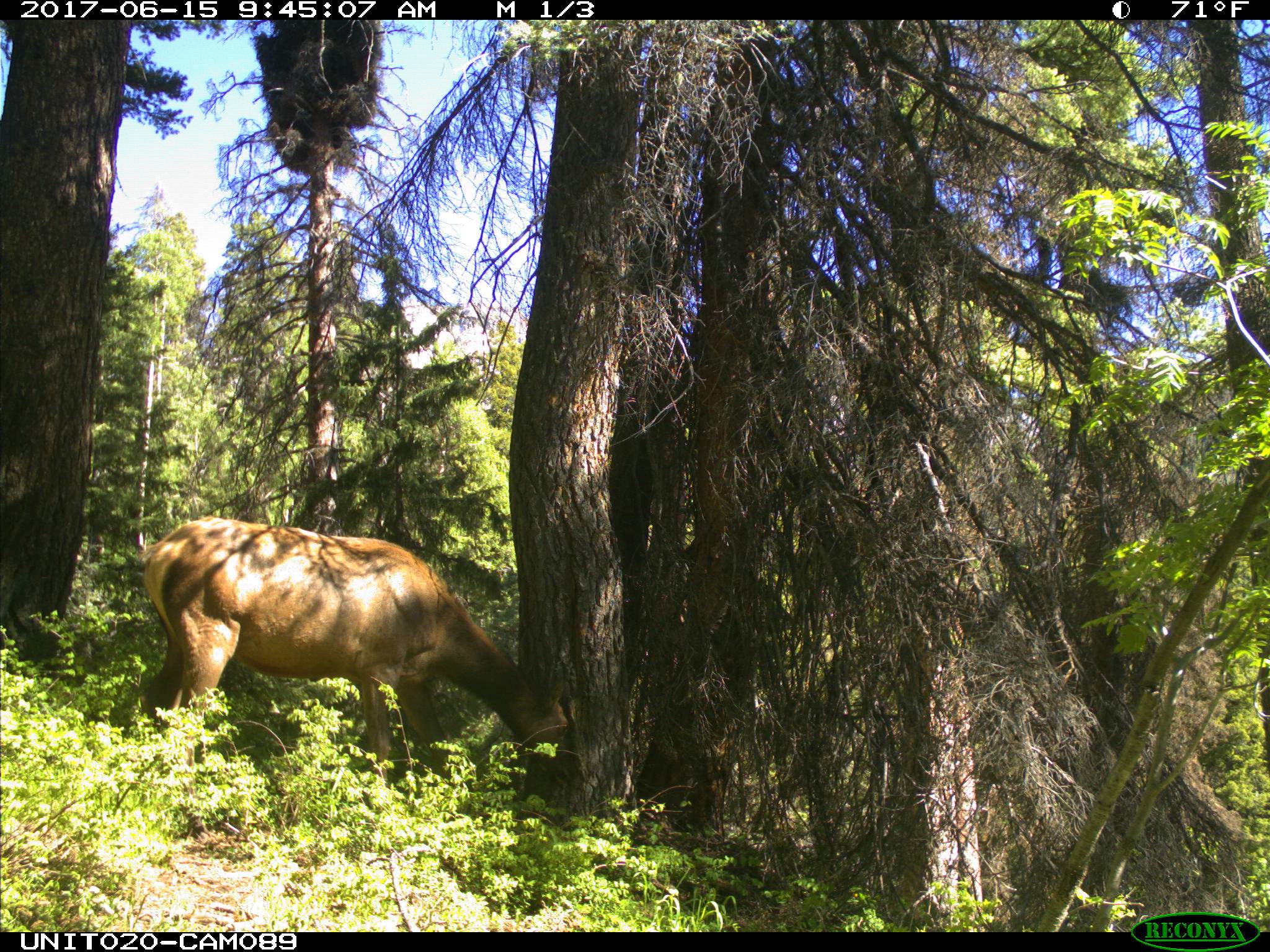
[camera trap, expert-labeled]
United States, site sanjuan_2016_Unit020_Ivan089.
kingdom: Animalia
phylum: Chordata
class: Mammalia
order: Artiodactyla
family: Cervidae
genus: Cervus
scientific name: Cervus elaphus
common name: red deer